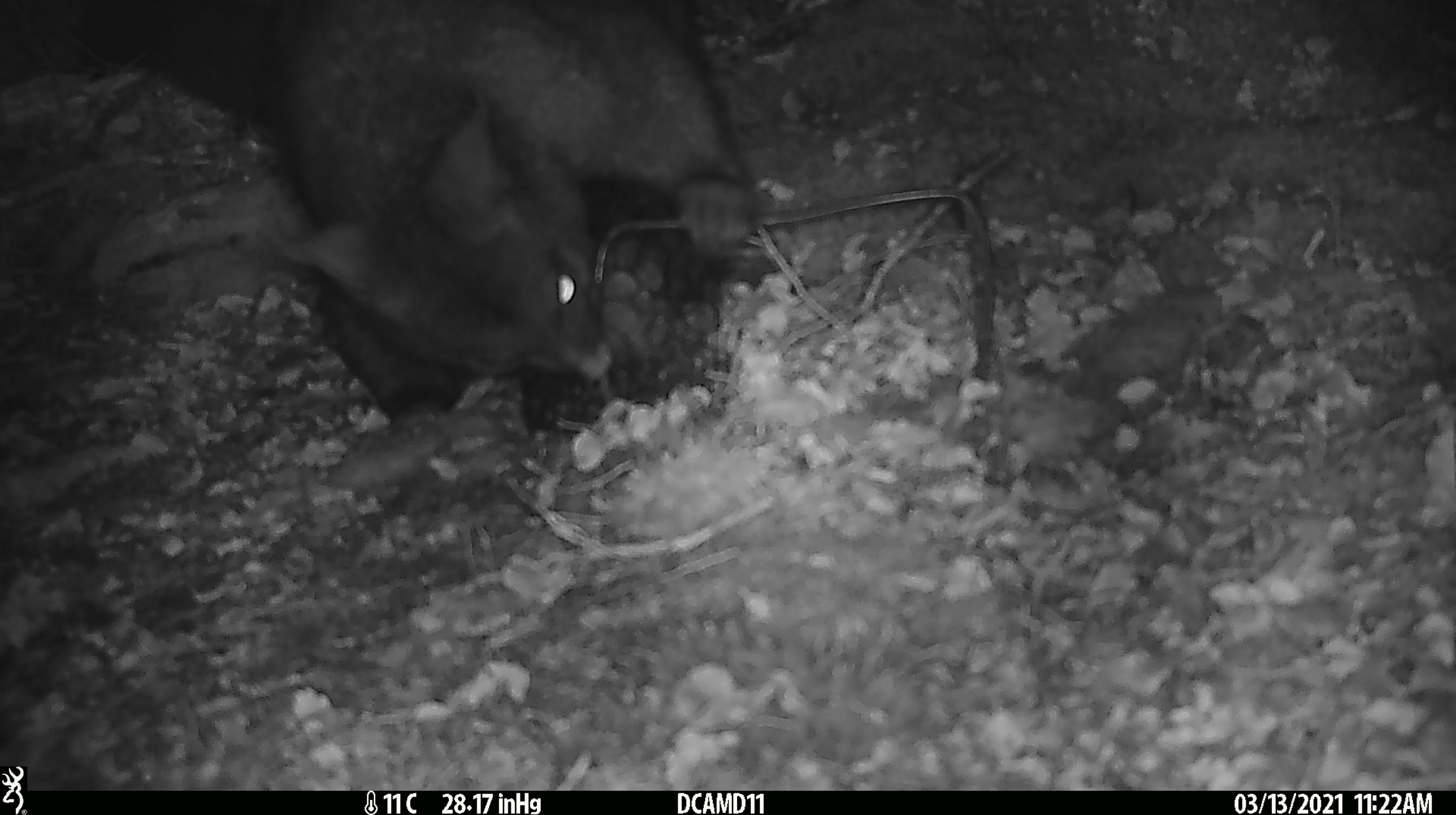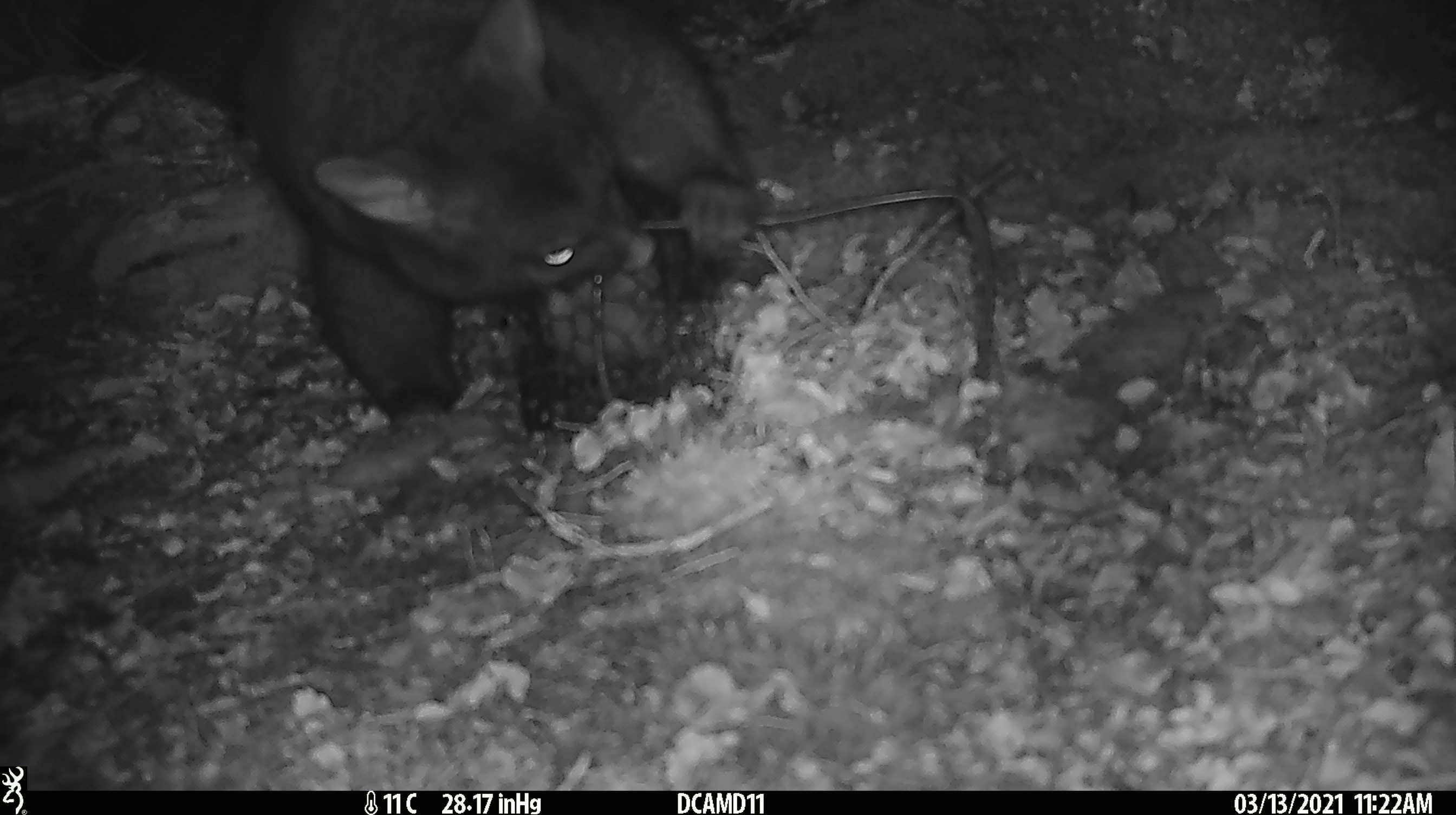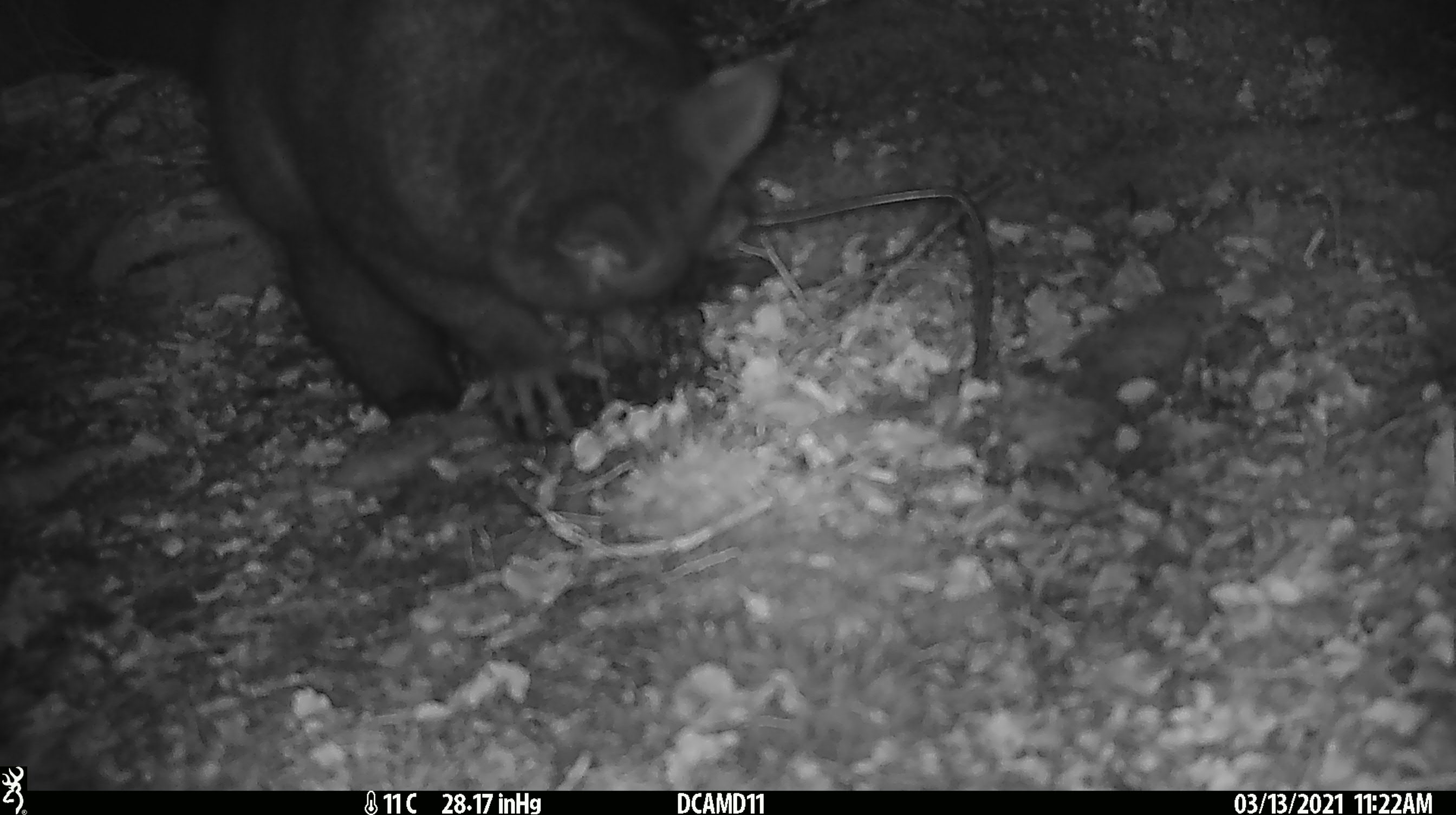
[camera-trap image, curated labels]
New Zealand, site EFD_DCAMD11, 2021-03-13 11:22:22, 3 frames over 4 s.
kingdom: Animalia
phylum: Chordata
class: Mammalia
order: Diprotodontia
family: Phalangeridae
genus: Trichosurus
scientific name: Trichosurus vulpecula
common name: common brushtail possum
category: possum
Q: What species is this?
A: Possum (common brushtail possum) (Trichosurus vulpecula).